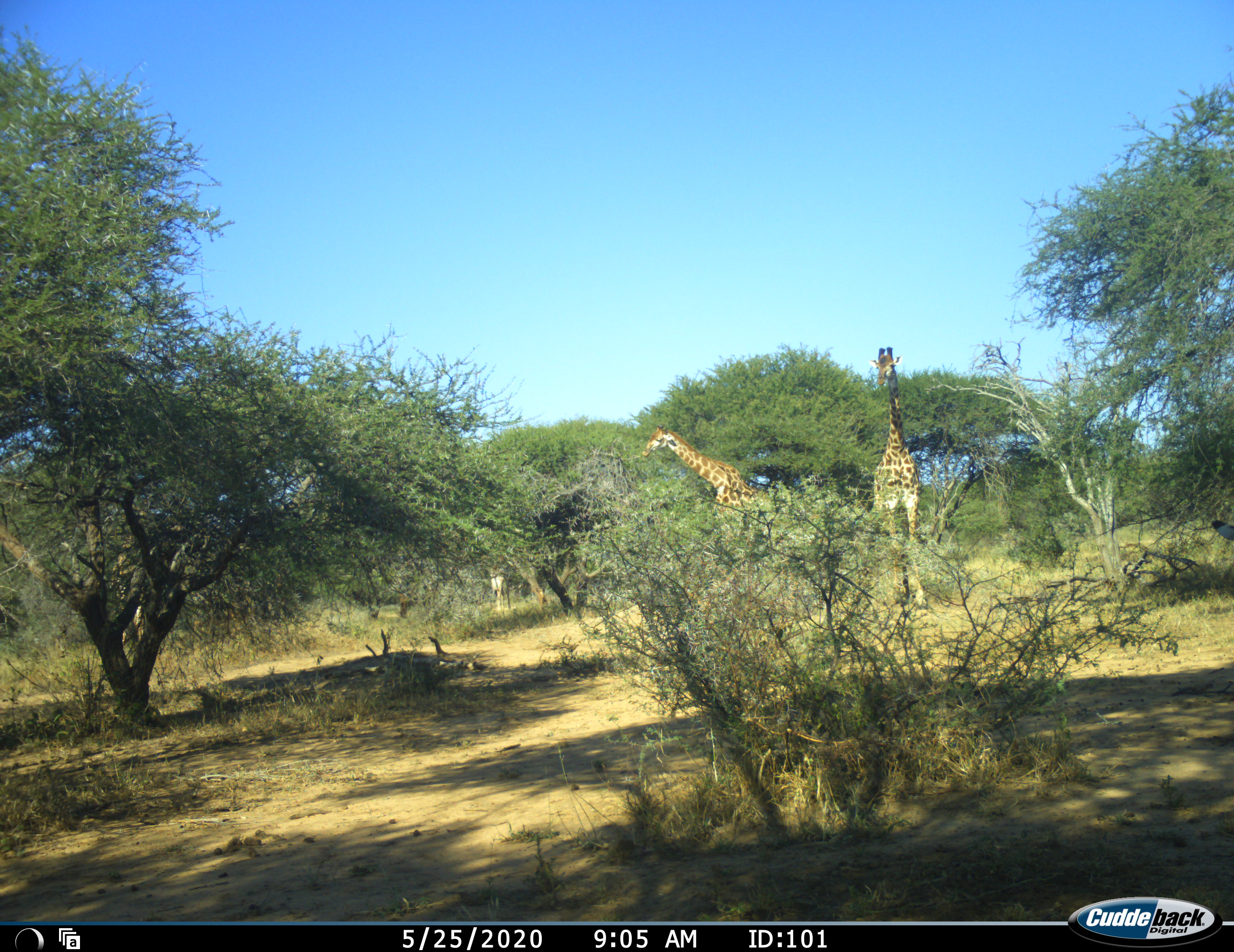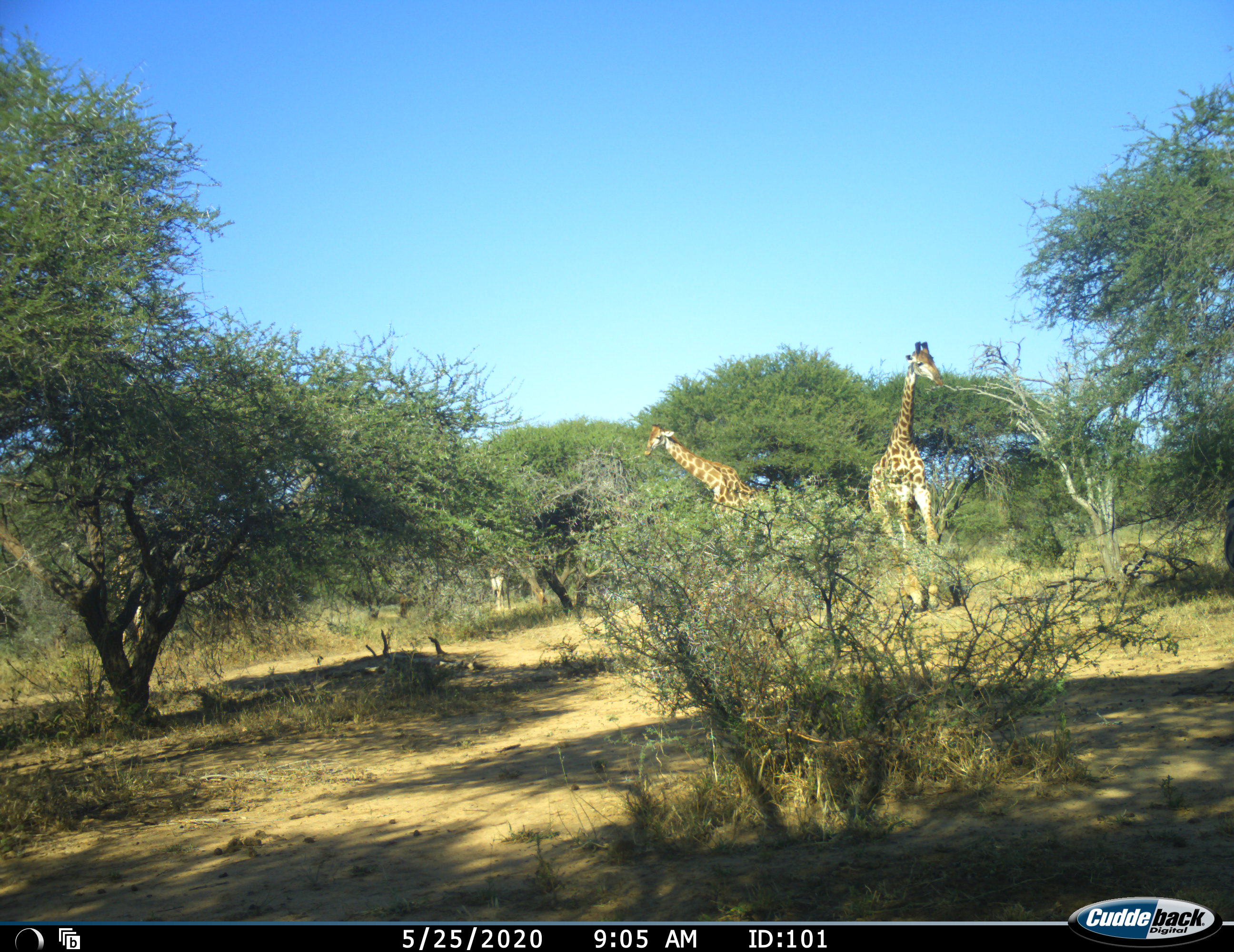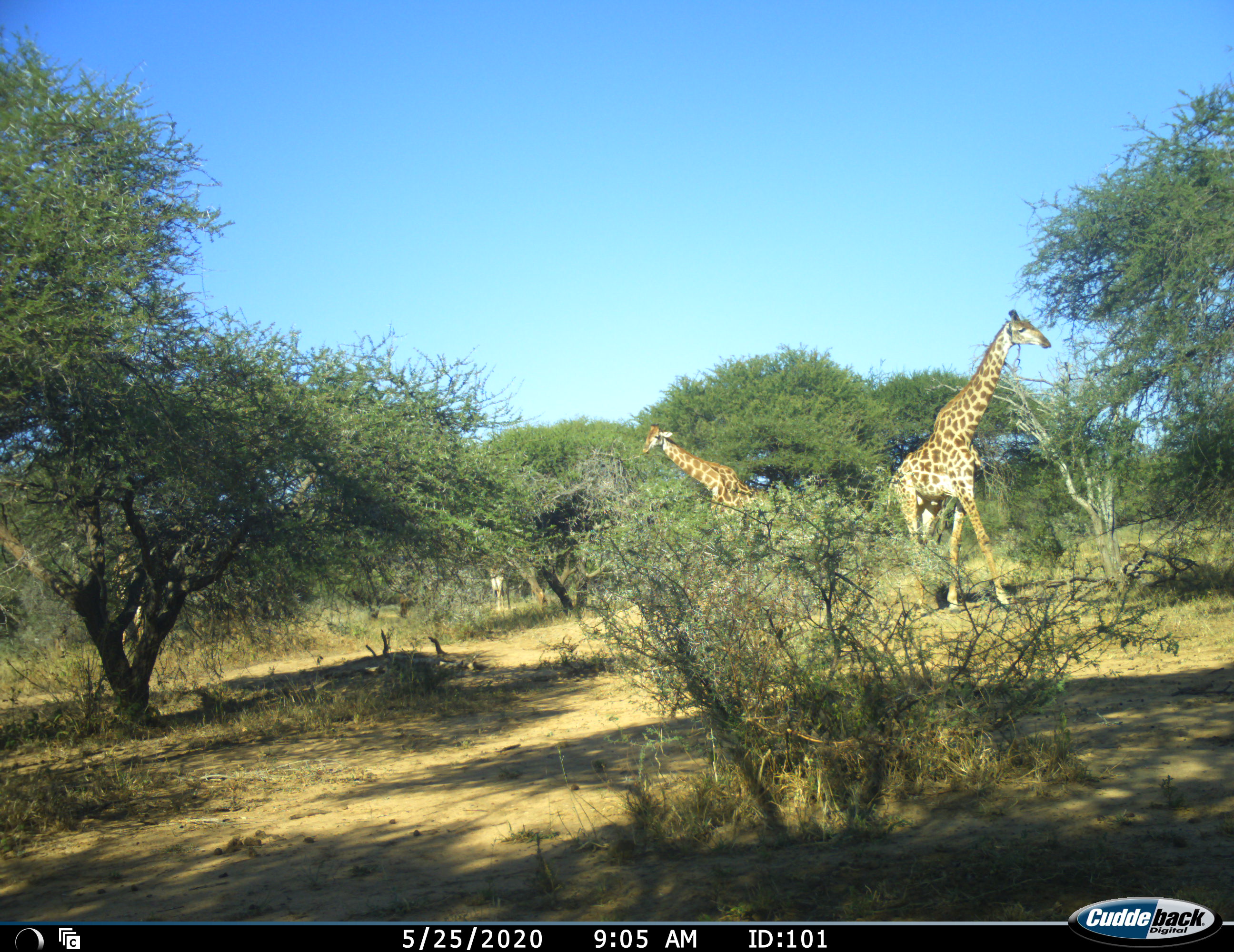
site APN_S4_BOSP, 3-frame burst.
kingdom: Animalia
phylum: Chordata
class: Mammalia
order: Artiodactyla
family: Giraffidae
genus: Giraffa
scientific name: Giraffa camelopardalis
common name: giraffe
Giraffe (Giraffa camelopardalis), count 3. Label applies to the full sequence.